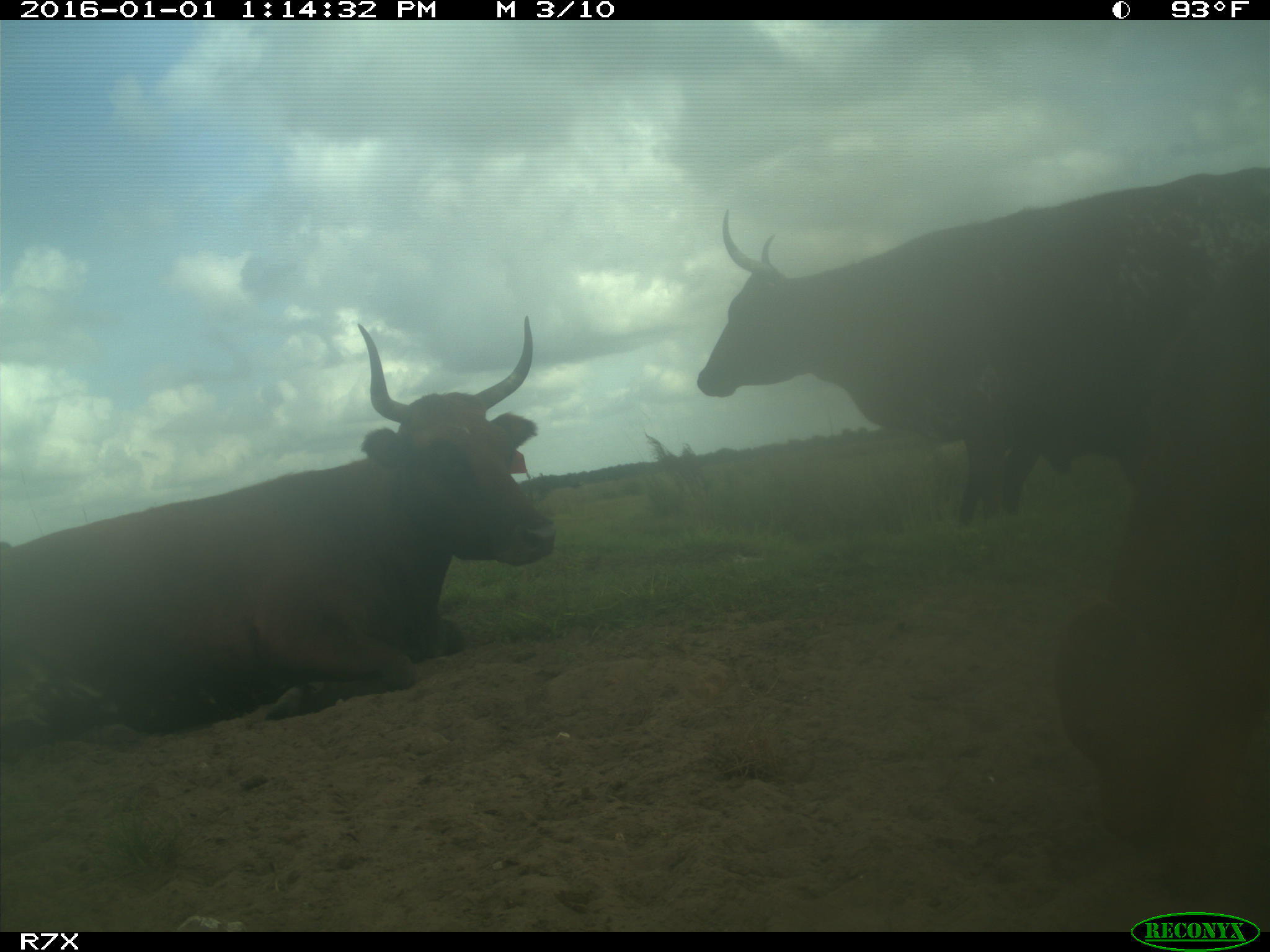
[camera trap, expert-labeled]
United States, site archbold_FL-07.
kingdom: Animalia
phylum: Chordata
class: Mammalia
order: Artiodactyla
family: Bovidae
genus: Bos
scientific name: Bos taurus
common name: domestic cow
Bos taurus (domestic cow).